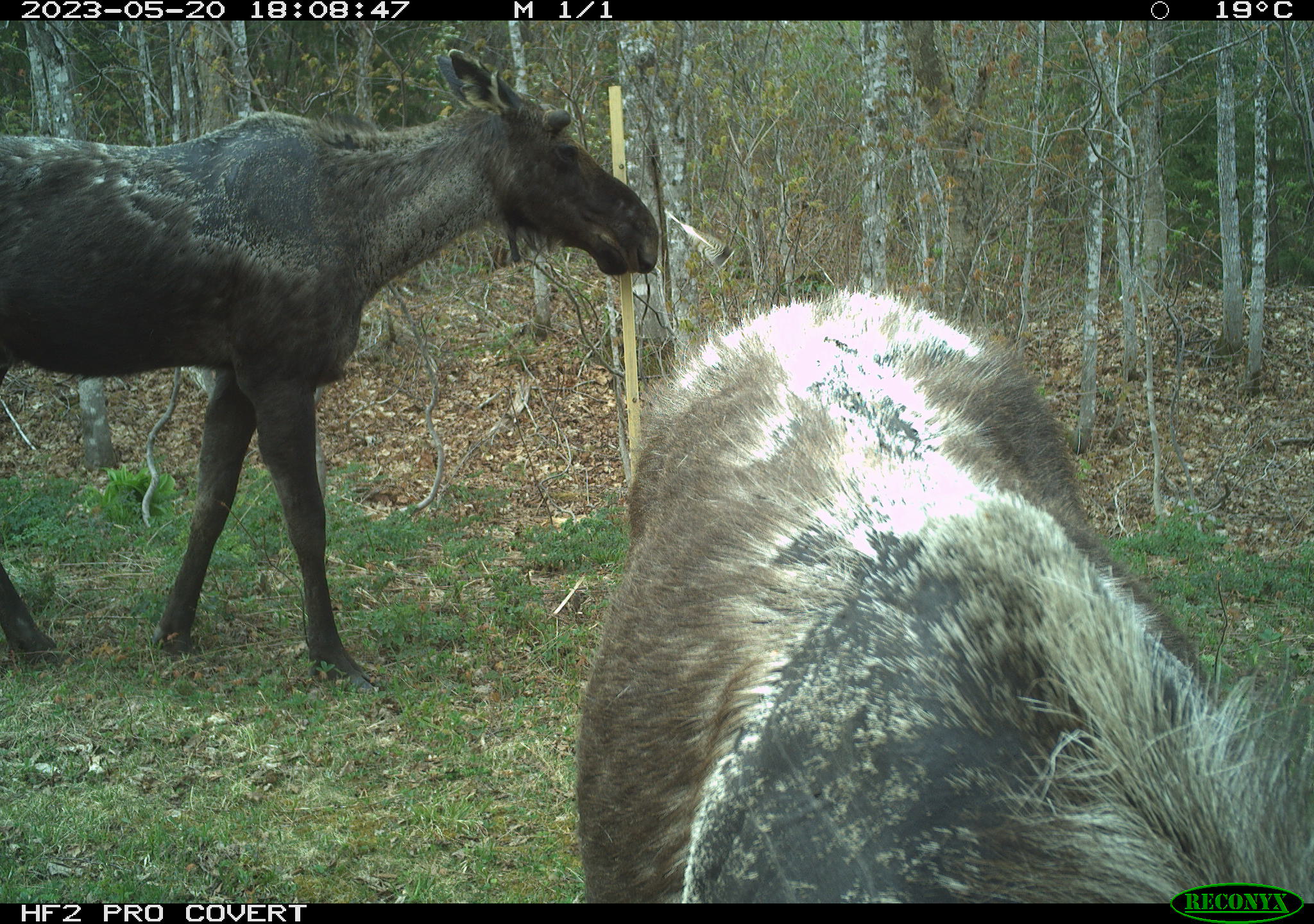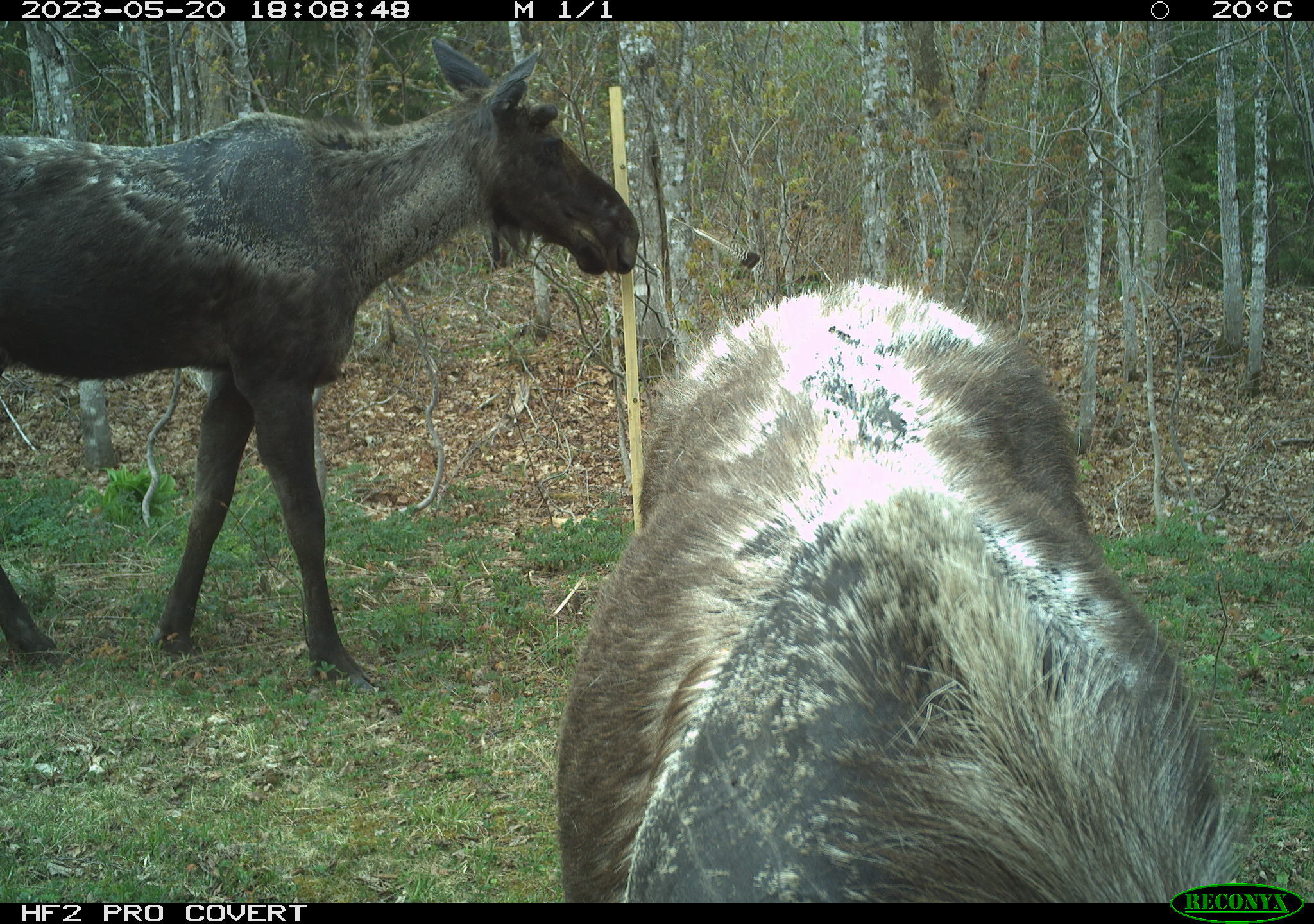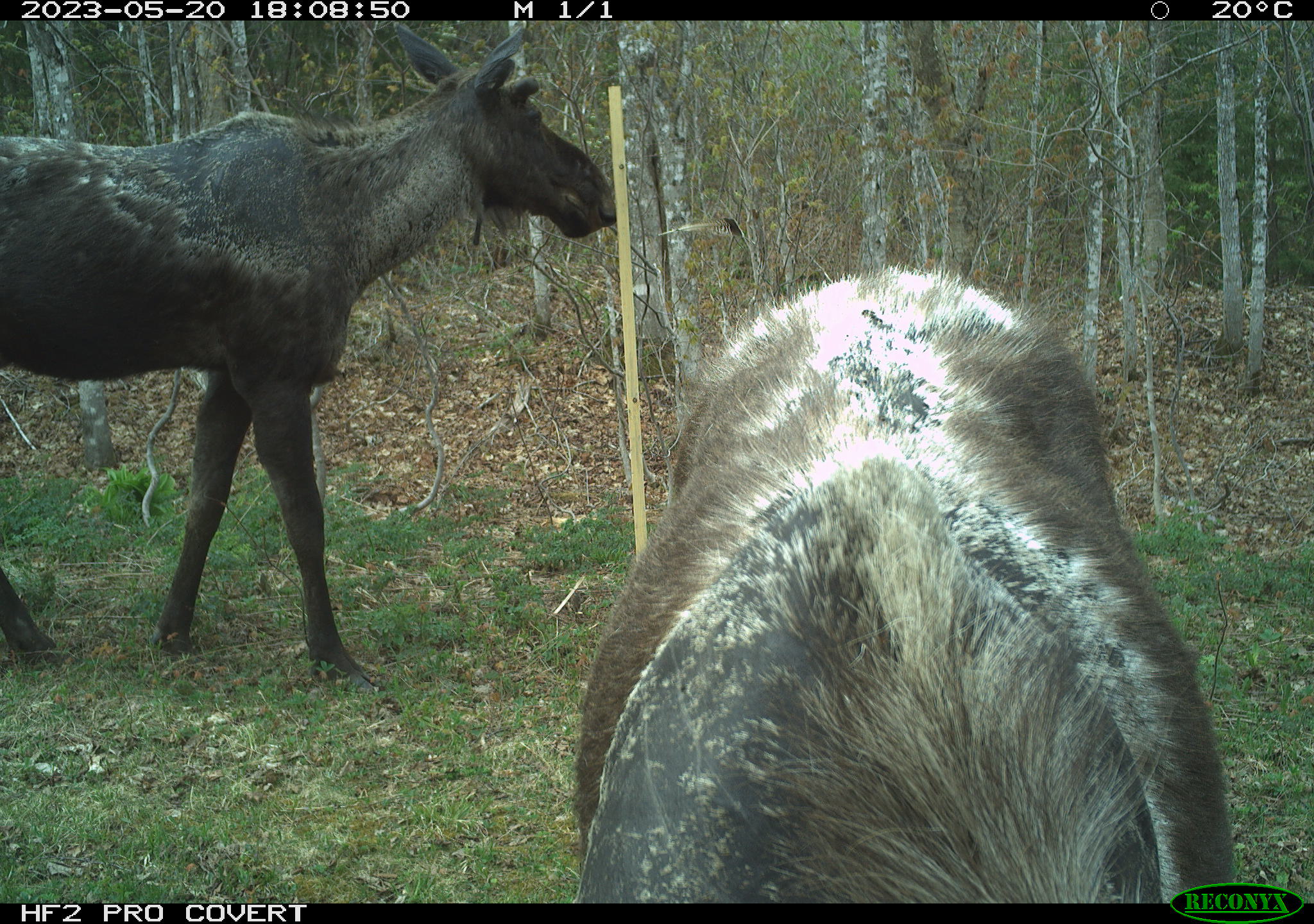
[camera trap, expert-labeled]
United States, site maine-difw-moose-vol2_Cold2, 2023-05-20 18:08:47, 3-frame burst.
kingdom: Animalia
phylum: Chordata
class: Mammalia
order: Artiodactyla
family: Cervidae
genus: Alces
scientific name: Alces alces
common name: moose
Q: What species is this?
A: Moose (Alces alces).